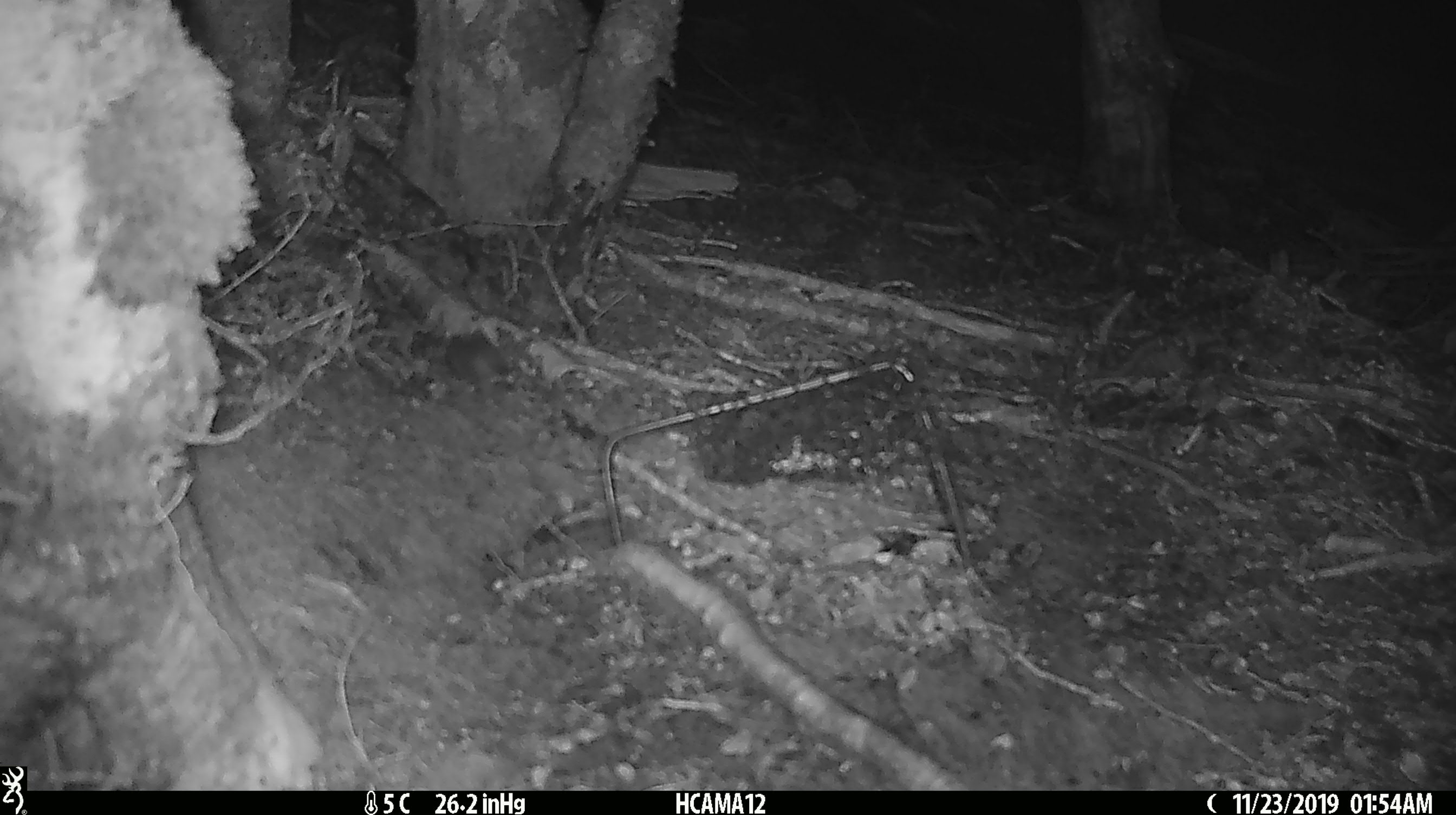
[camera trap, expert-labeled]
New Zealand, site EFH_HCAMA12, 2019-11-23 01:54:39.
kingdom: Animalia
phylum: Chordata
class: Mammalia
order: Rodentia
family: Muridae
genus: Mus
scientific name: Mus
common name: mouse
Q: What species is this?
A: Mouse (Mus).